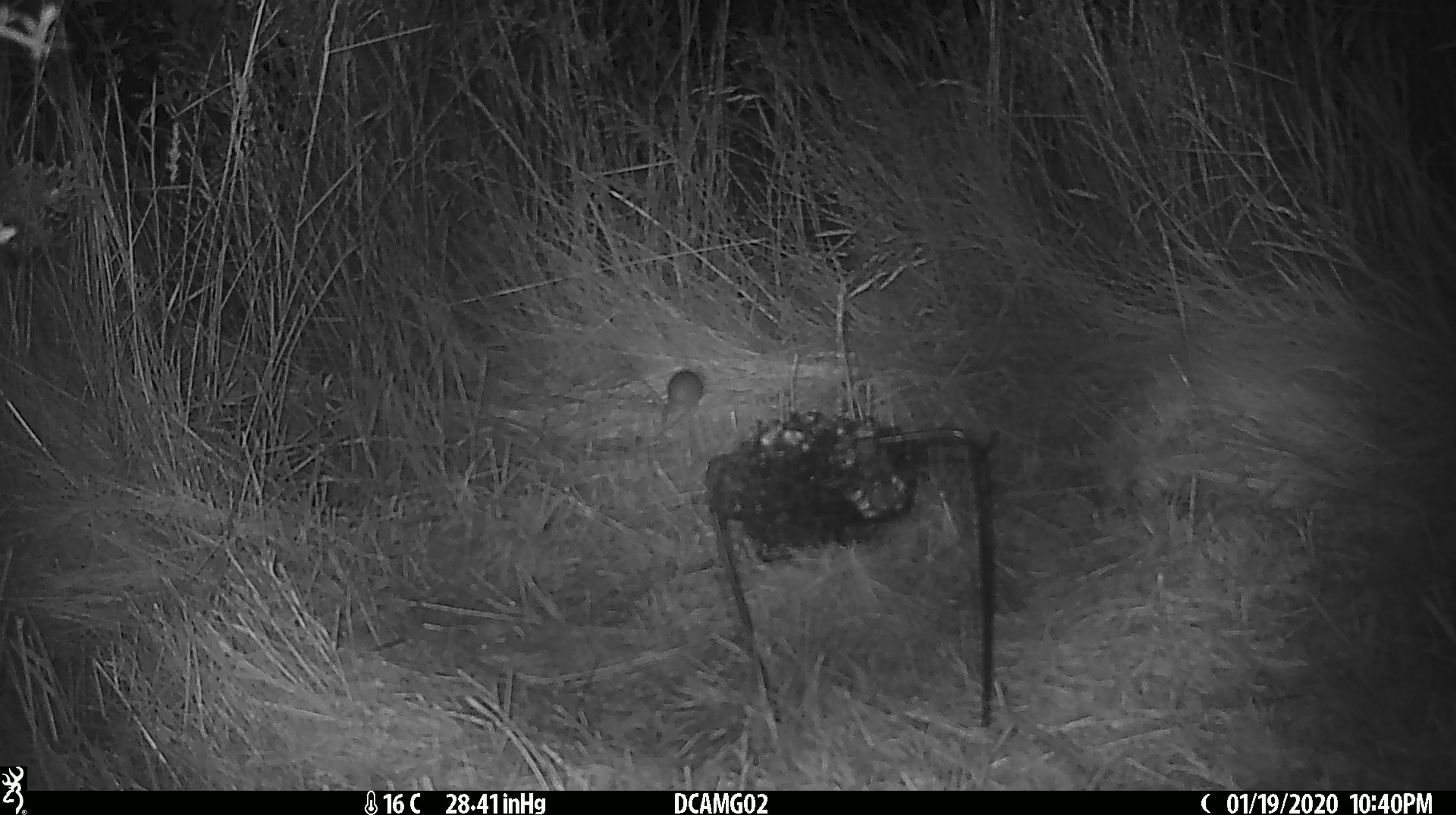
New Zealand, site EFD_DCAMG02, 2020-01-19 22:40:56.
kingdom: Animalia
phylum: Chordata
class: Mammalia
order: Rodentia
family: Muridae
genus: Mus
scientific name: Mus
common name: mouse